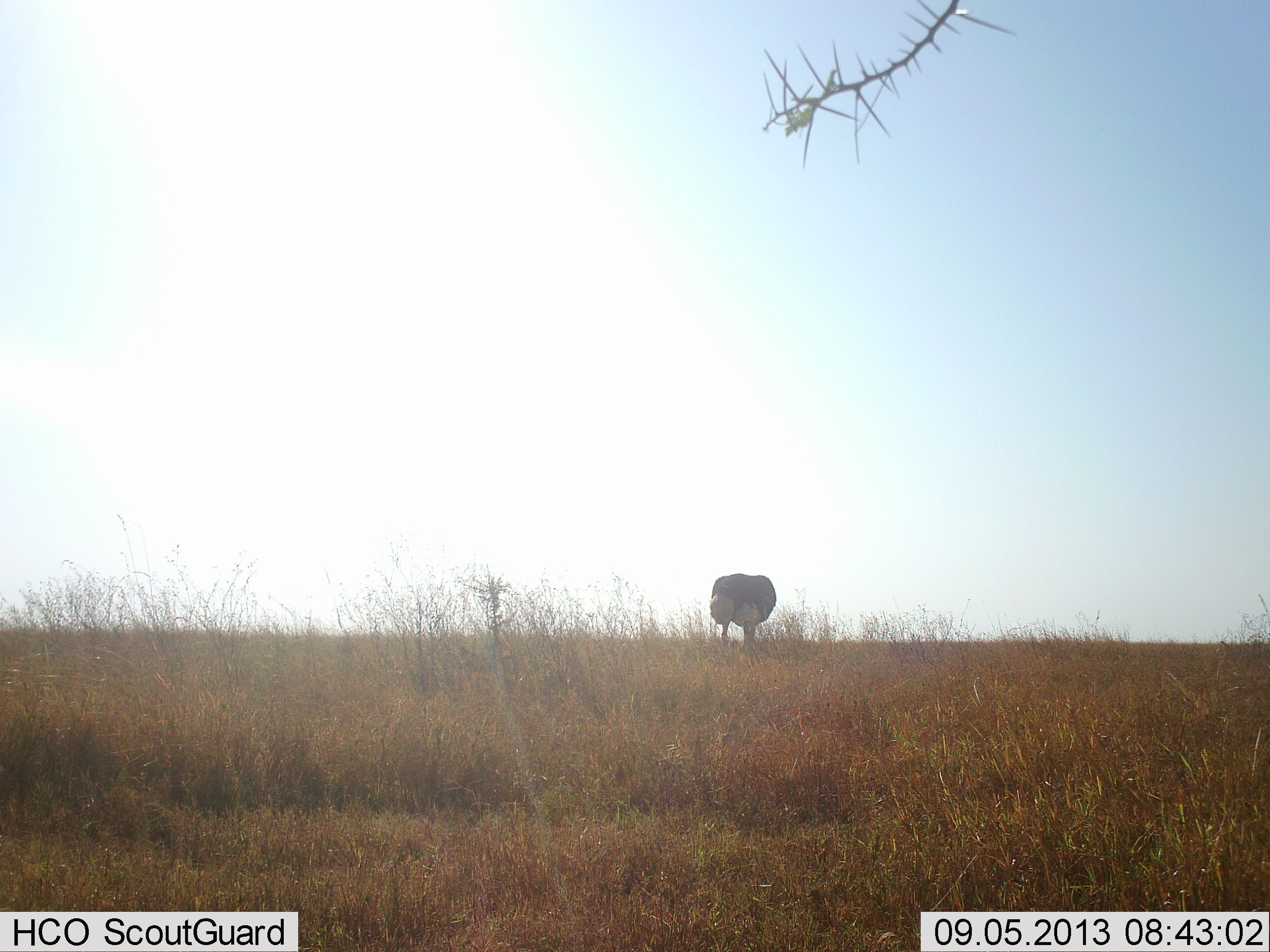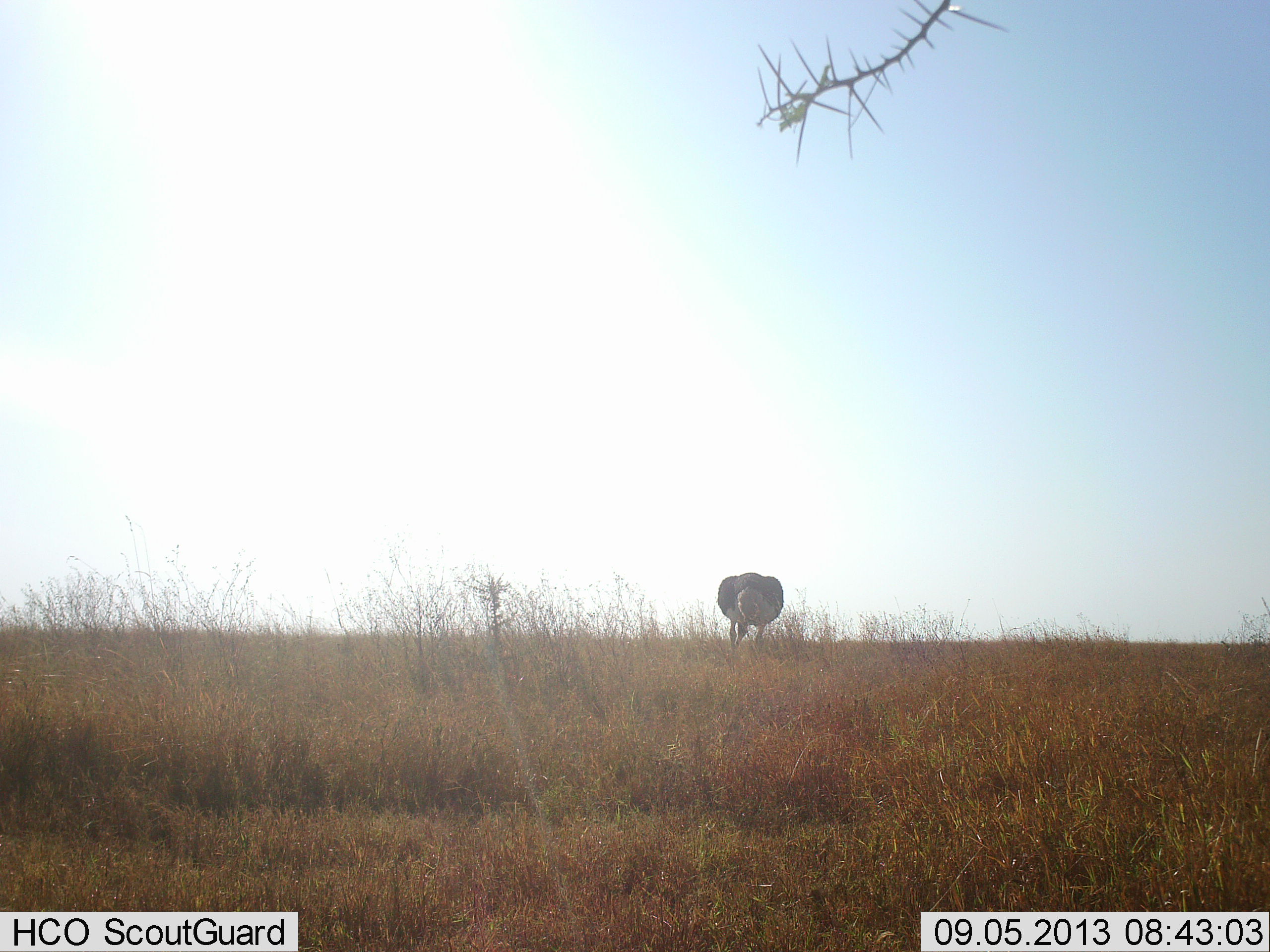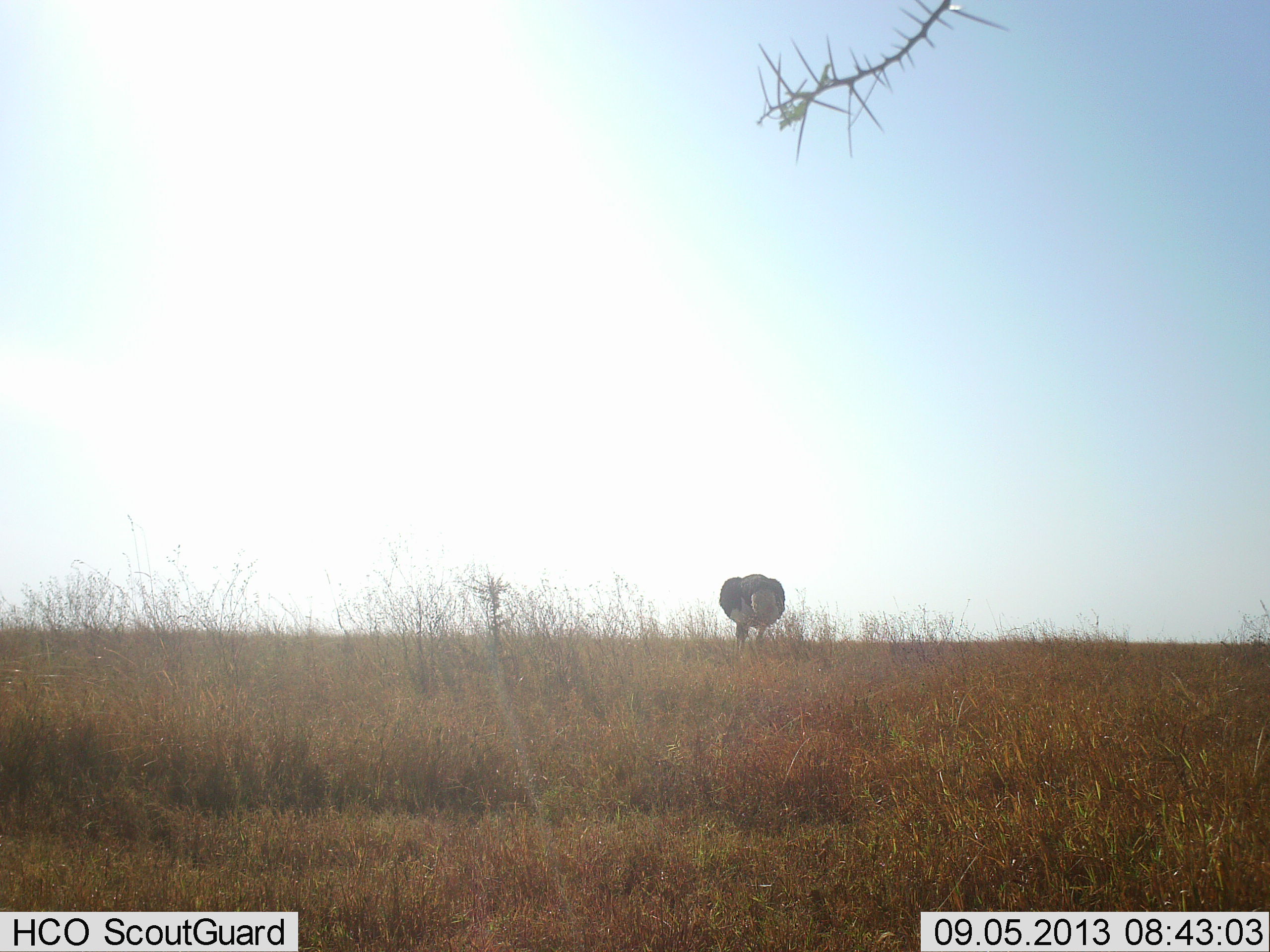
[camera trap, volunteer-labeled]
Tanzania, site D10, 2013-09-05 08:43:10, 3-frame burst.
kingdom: Animalia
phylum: Chordata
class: Aves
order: Struthioniformes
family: Struthionidae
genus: Struthio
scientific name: Struthio camelus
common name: ostrich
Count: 1.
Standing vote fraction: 35%.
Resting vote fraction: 0%.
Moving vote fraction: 35%.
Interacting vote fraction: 0%.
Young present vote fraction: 0%.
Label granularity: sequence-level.